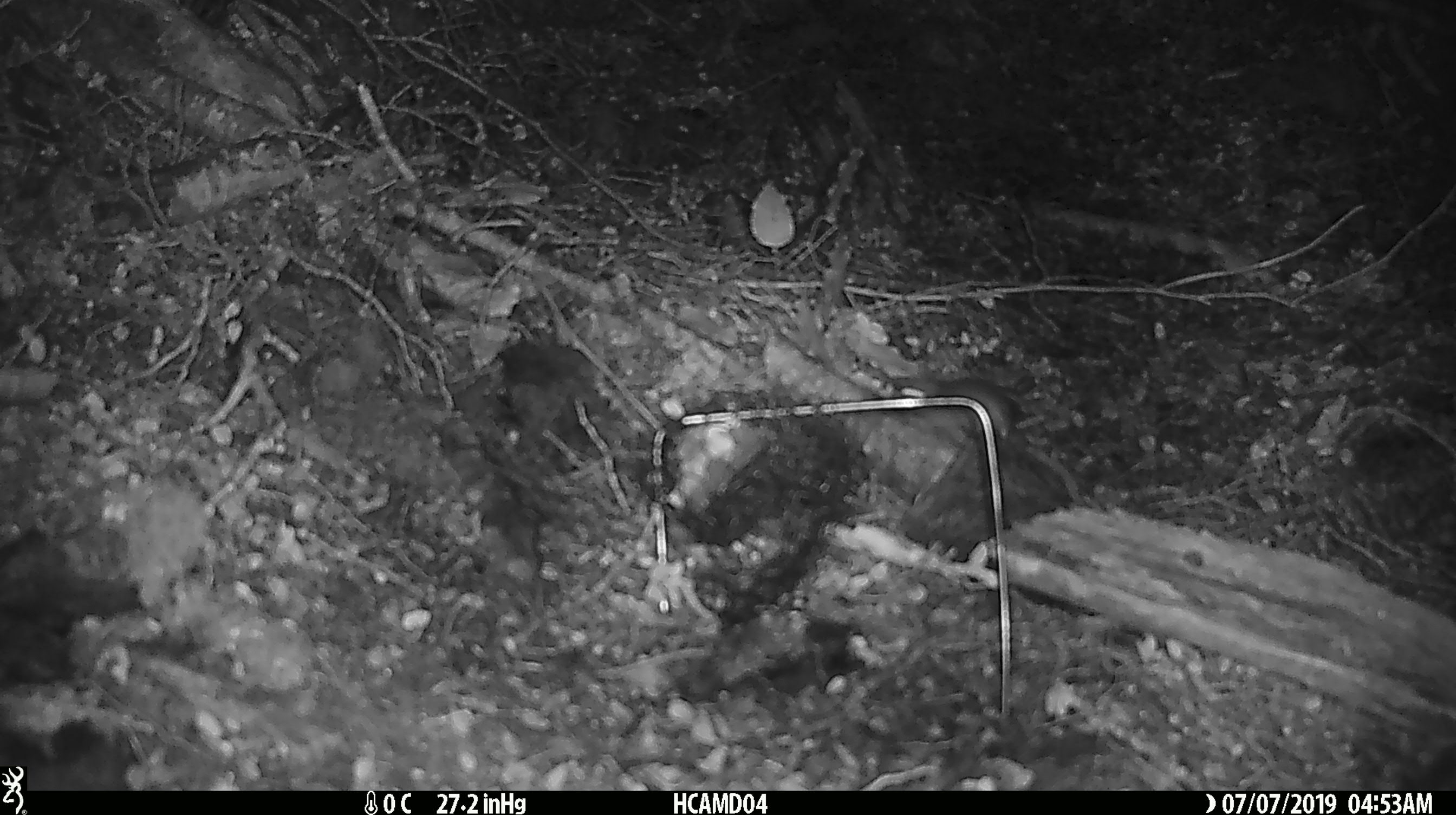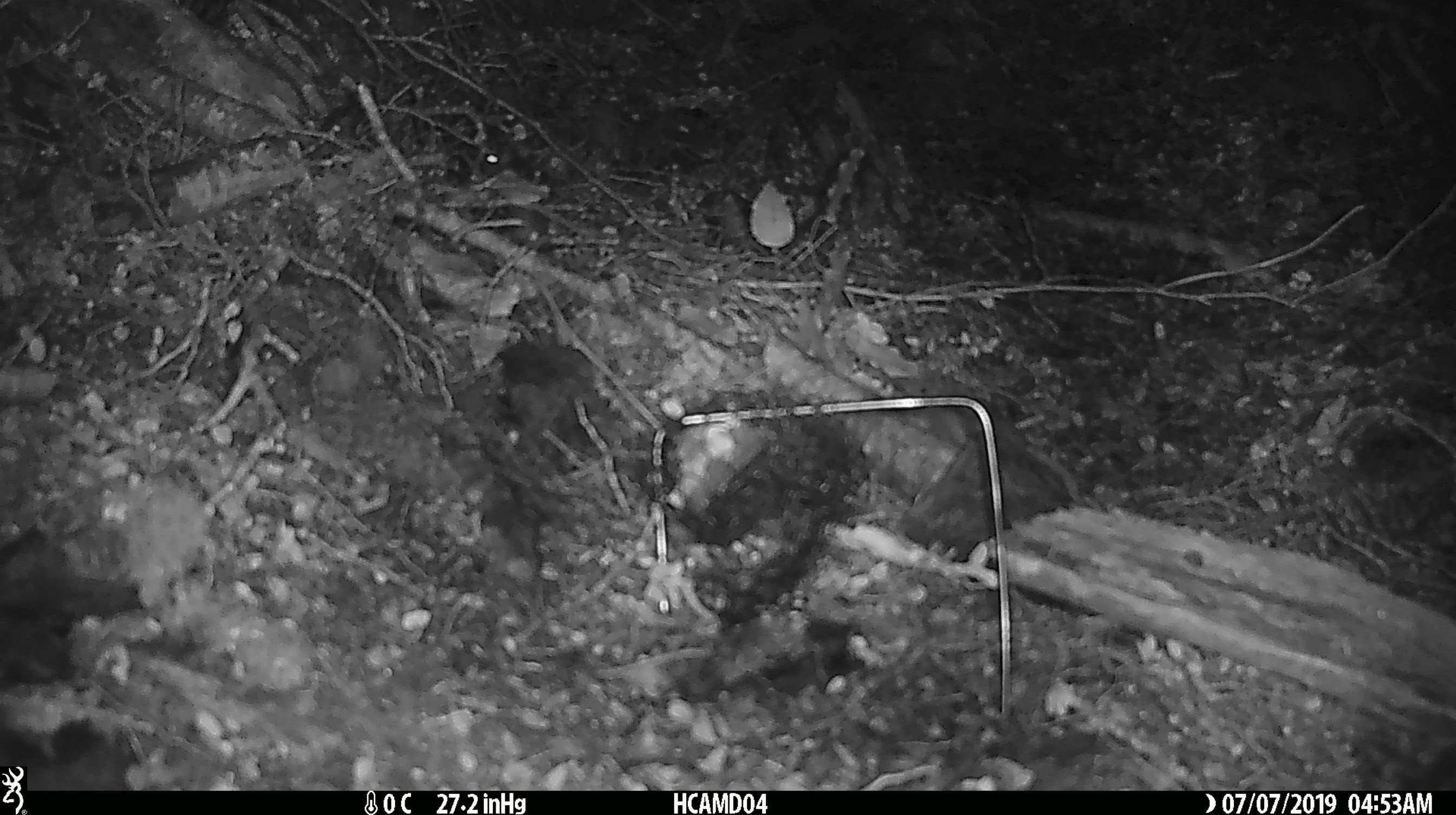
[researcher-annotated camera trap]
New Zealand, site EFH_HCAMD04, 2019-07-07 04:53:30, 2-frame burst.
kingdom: Animalia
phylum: Chordata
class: Mammalia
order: Rodentia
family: Muridae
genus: Mus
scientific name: Mus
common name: mouse